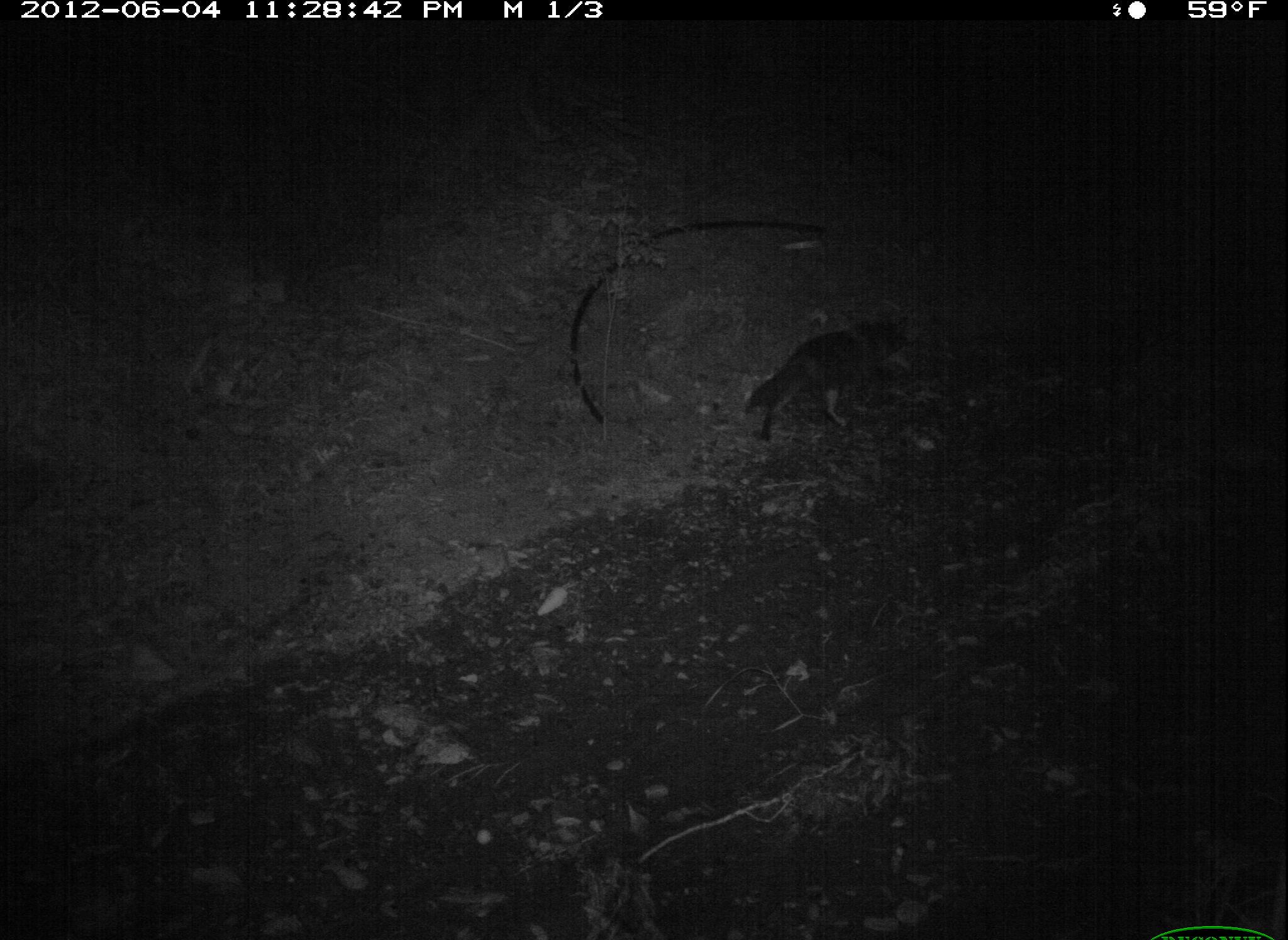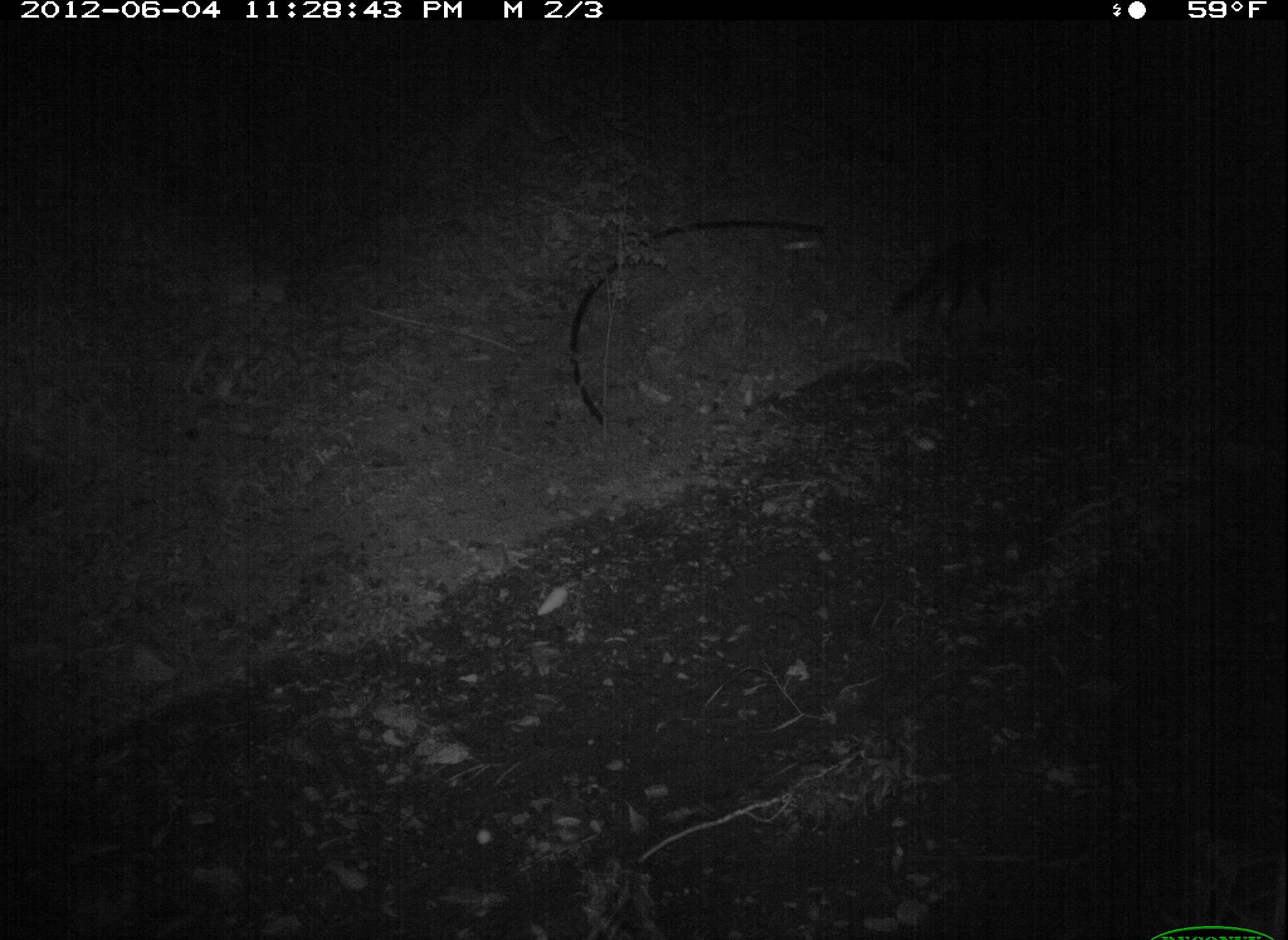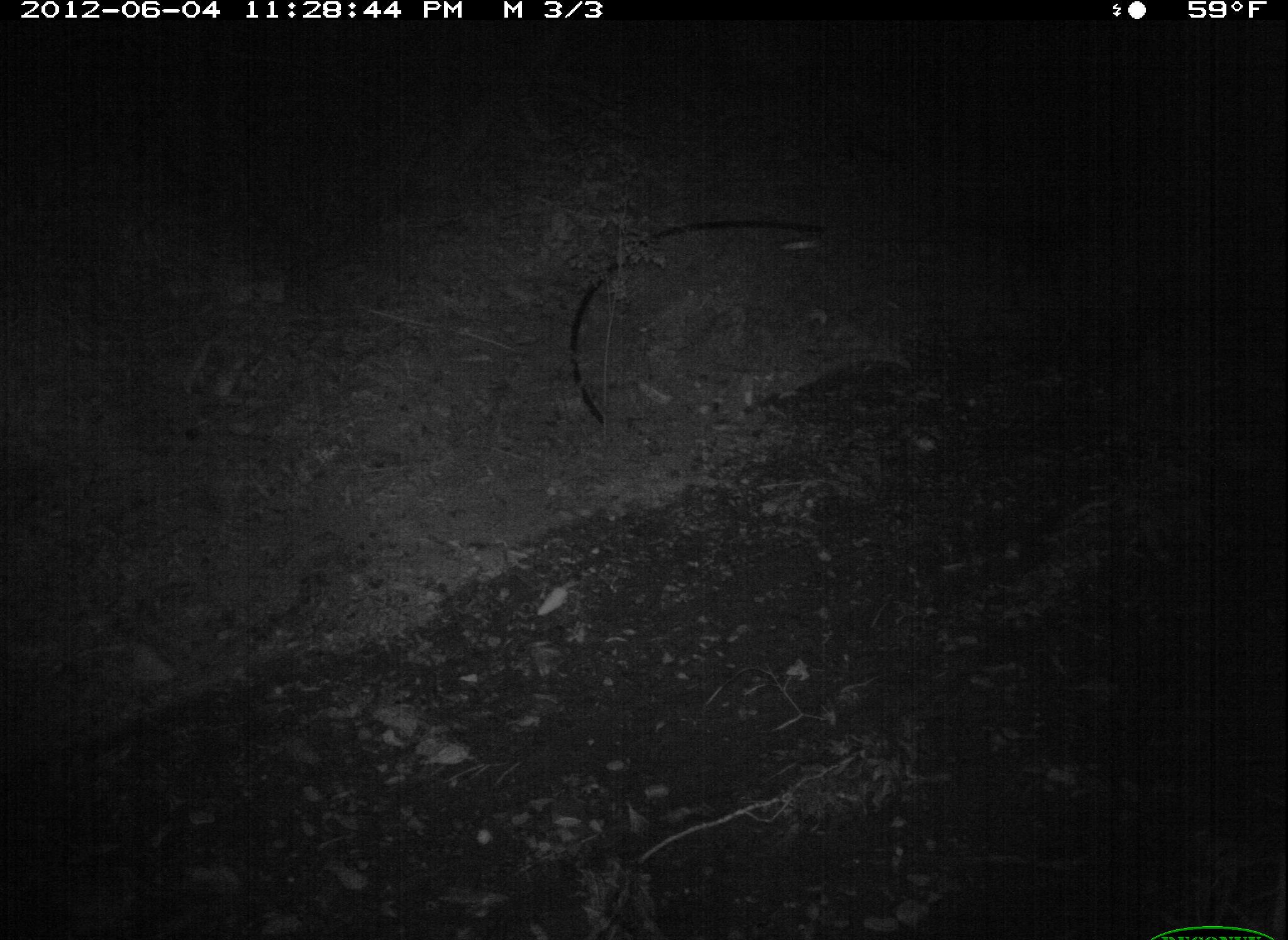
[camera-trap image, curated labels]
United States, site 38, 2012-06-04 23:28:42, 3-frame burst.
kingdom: Animalia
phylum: Chordata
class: Mammalia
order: Carnivora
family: Felidae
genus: Felis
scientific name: Felis catus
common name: cat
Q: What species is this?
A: Cat (Felis catus).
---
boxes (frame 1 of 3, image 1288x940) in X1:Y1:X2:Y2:
cat: 737:295:919:445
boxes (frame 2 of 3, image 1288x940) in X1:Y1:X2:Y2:
cat: 894:235:1019:366